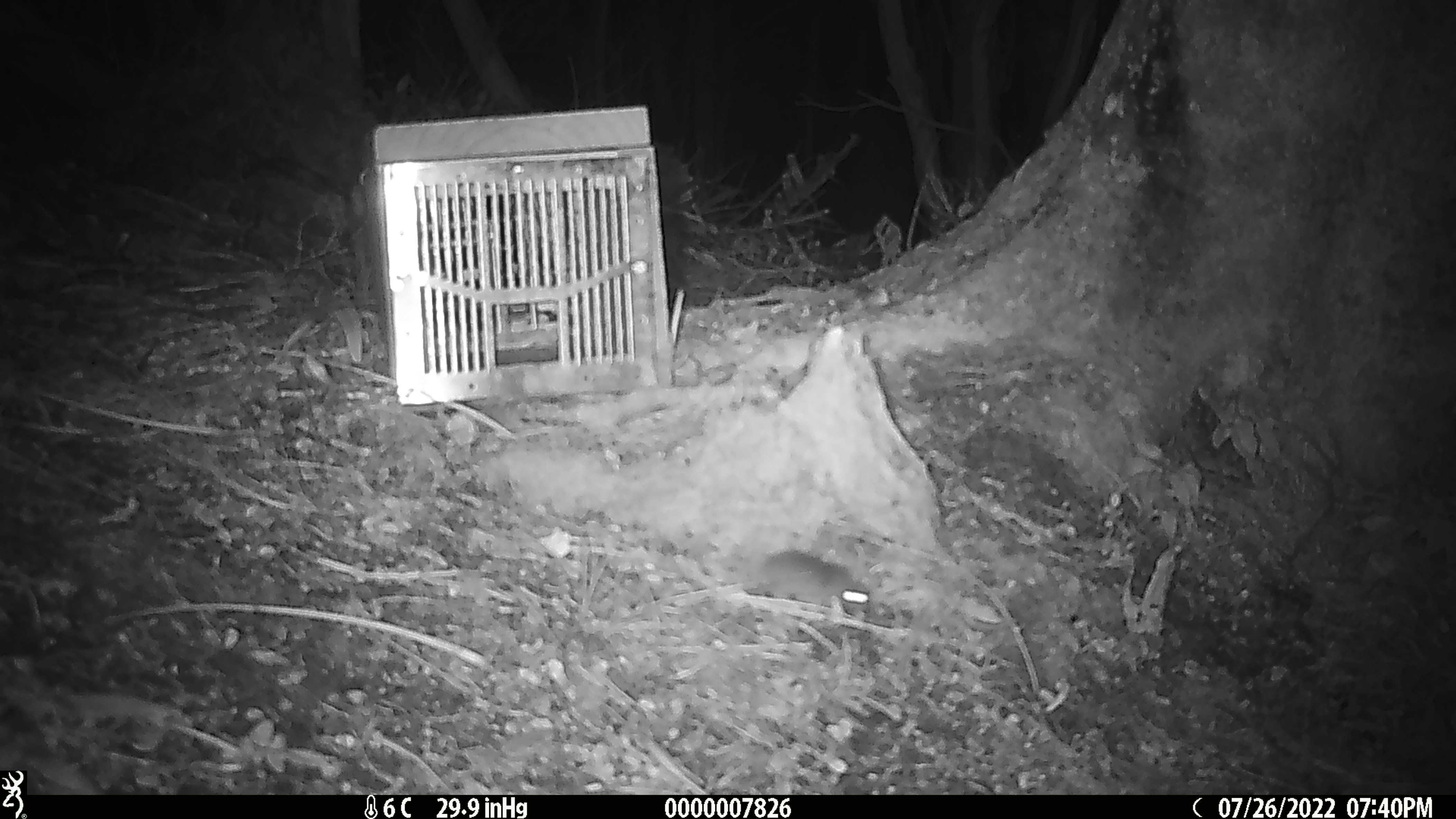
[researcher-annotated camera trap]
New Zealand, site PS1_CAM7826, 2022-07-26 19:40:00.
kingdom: Animalia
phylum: Chordata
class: Mammalia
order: Rodentia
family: Muridae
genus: Mus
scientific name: Mus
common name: mouse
Mouse (Mus).